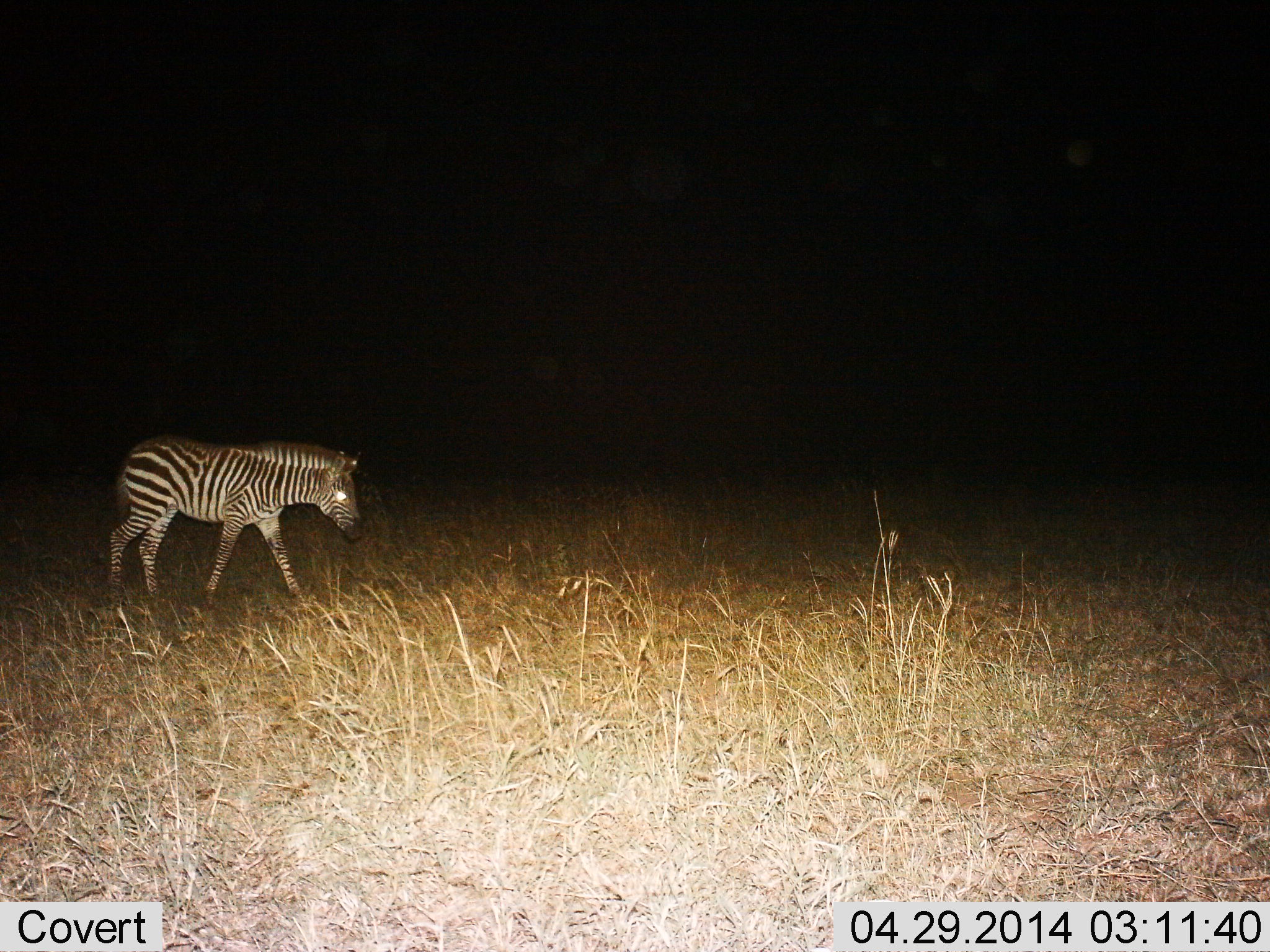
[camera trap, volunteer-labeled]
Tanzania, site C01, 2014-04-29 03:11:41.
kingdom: Animalia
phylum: Chordata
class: Mammalia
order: Perissodactyla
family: Equidae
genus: Equus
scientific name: Equus quagga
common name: plains zebra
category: zebra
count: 1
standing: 14%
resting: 0%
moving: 88%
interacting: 0%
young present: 10%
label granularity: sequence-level